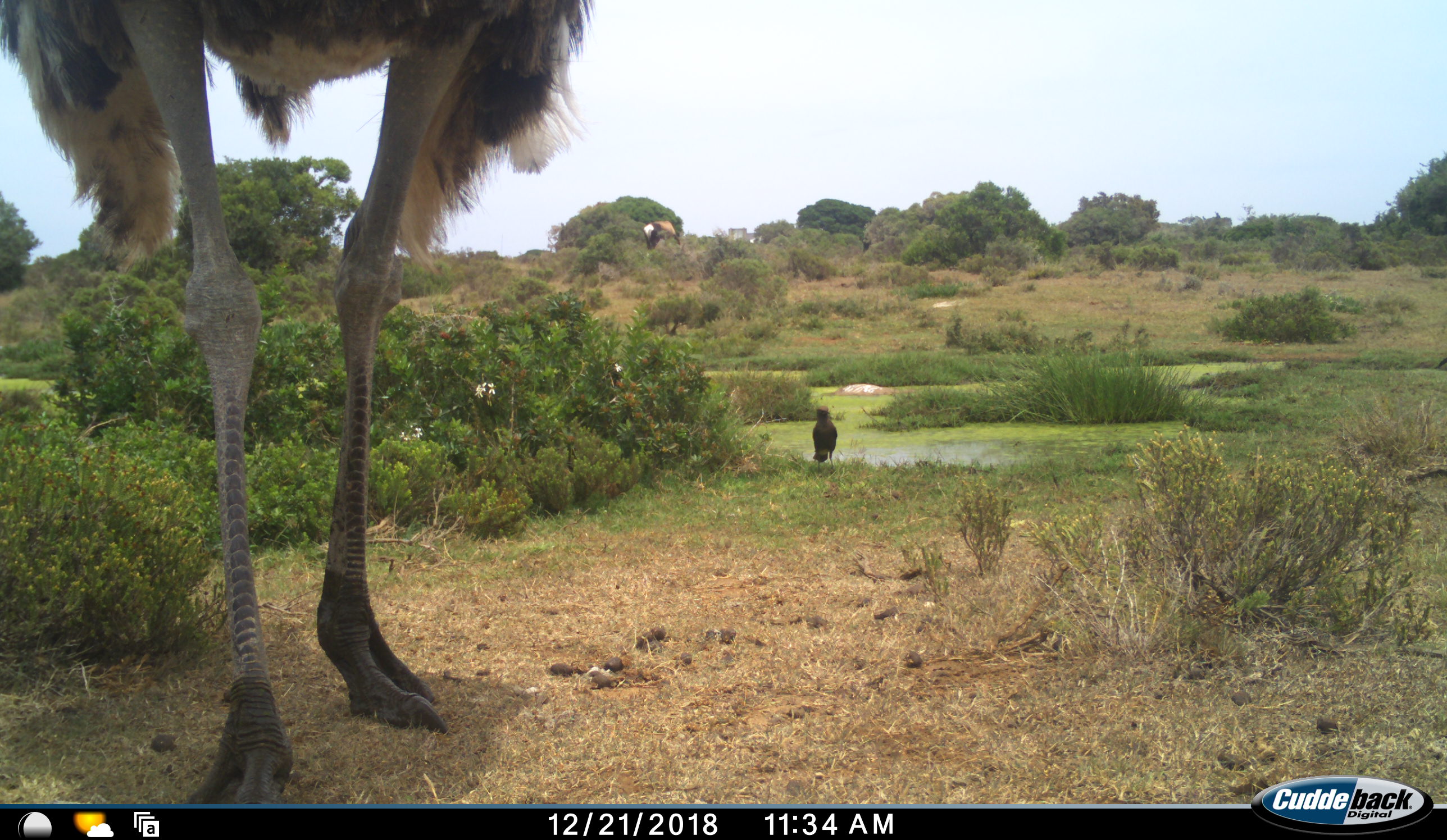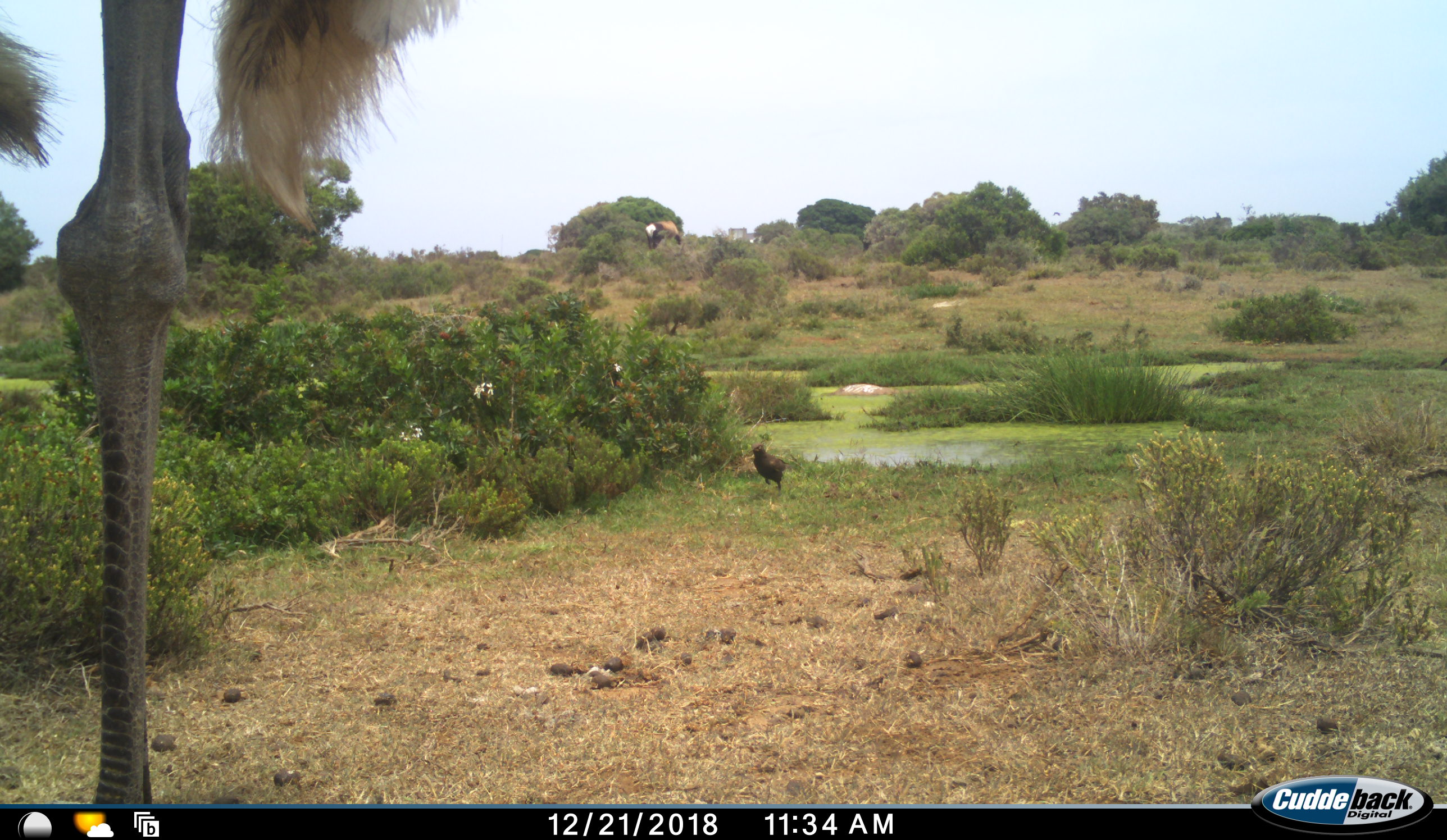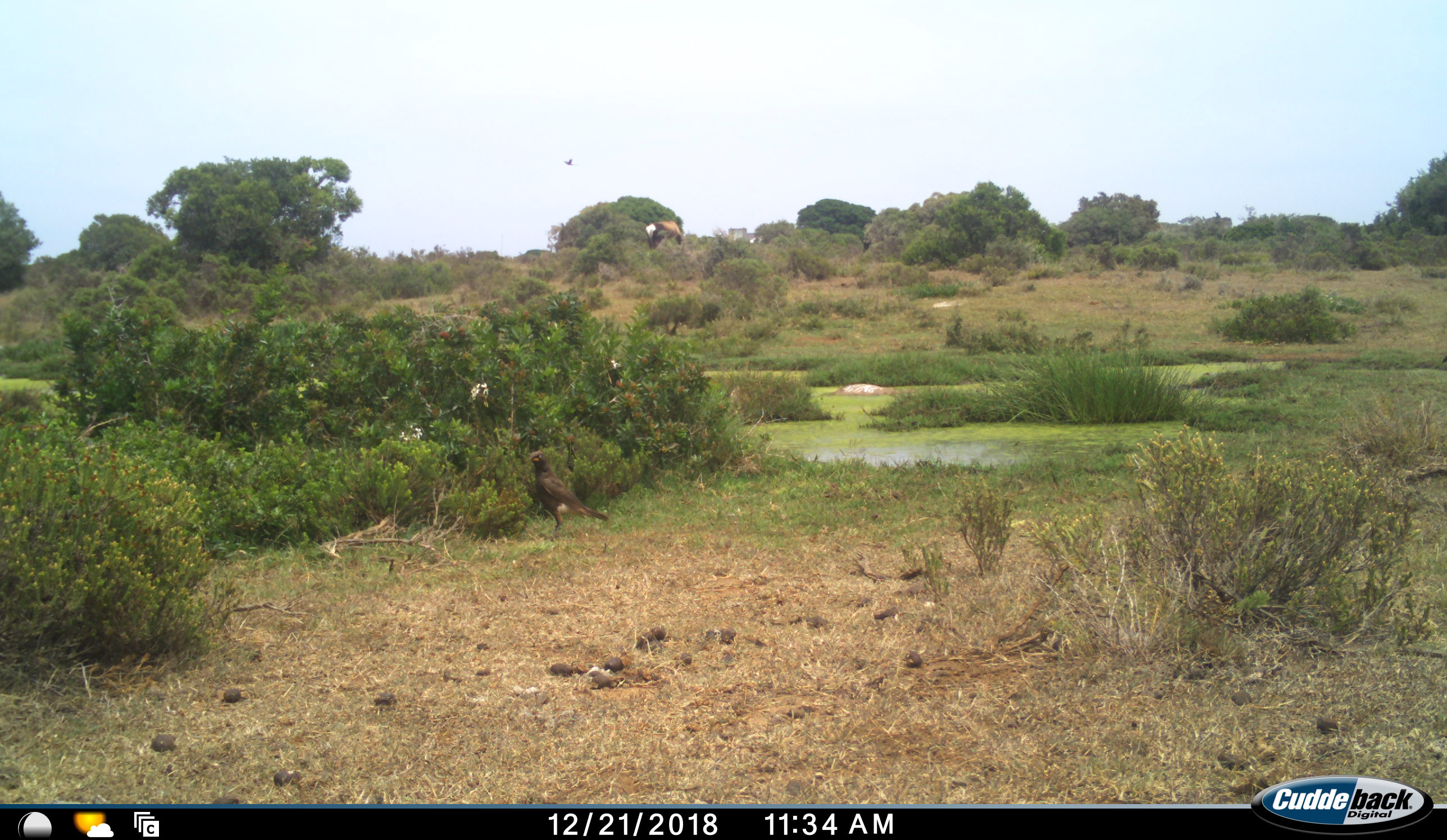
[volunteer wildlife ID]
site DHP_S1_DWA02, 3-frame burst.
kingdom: Animalia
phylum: Chordata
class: Aves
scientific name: Aves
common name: bird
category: birdother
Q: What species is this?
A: Birdother (bird) (Aves).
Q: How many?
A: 1.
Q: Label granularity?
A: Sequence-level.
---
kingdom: Animalia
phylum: Chordata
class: Aves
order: Struthioniformes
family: Struthionidae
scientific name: Struthionidae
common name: ostrich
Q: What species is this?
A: Ostrich (Struthionidae).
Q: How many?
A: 1.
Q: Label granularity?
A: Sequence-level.